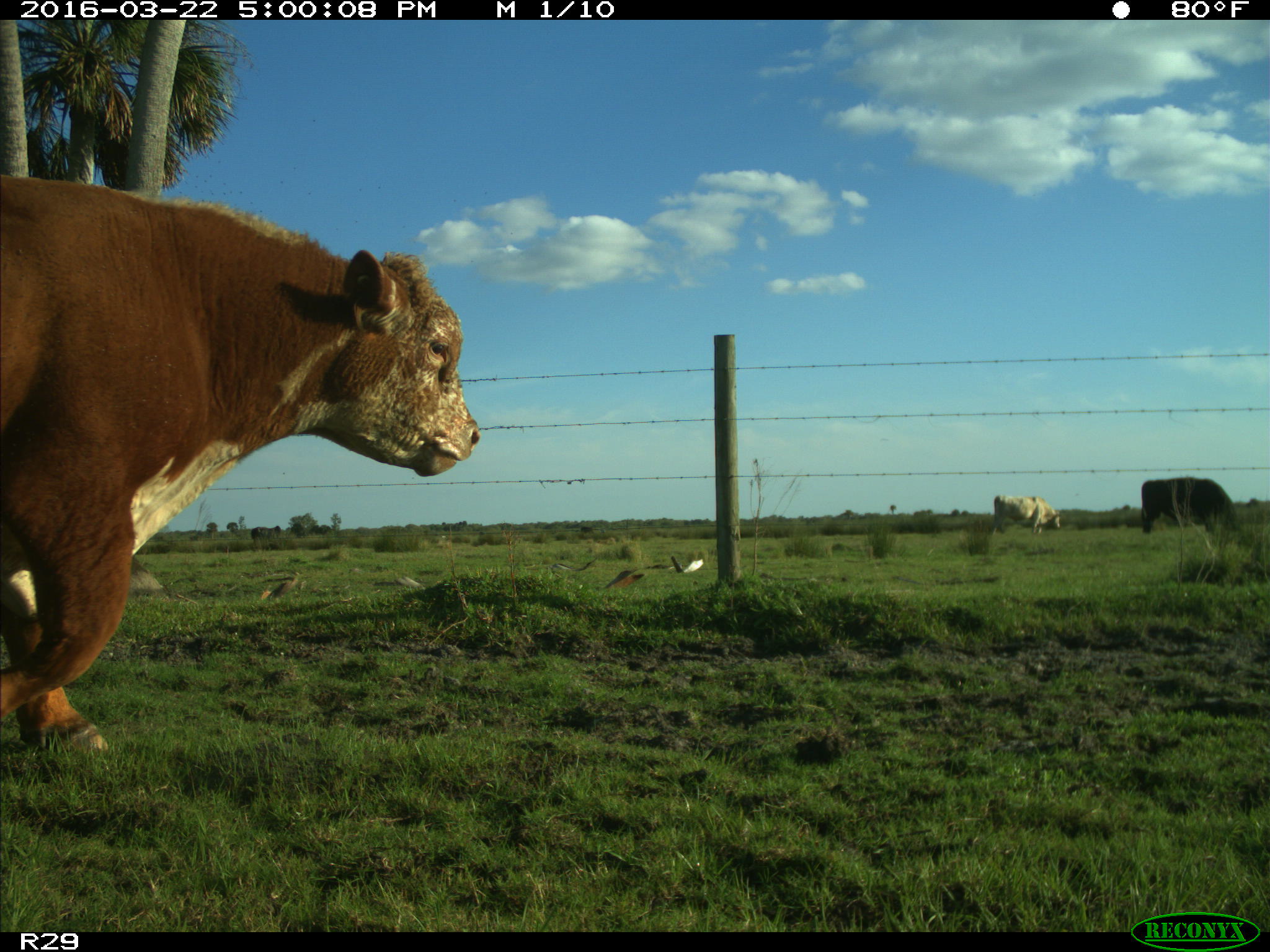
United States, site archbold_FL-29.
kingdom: Animalia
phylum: Chordata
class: Mammalia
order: Artiodactyla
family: Bovidae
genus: Bos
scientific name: Bos taurus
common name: domestic cow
Bos taurus (domestic cow).